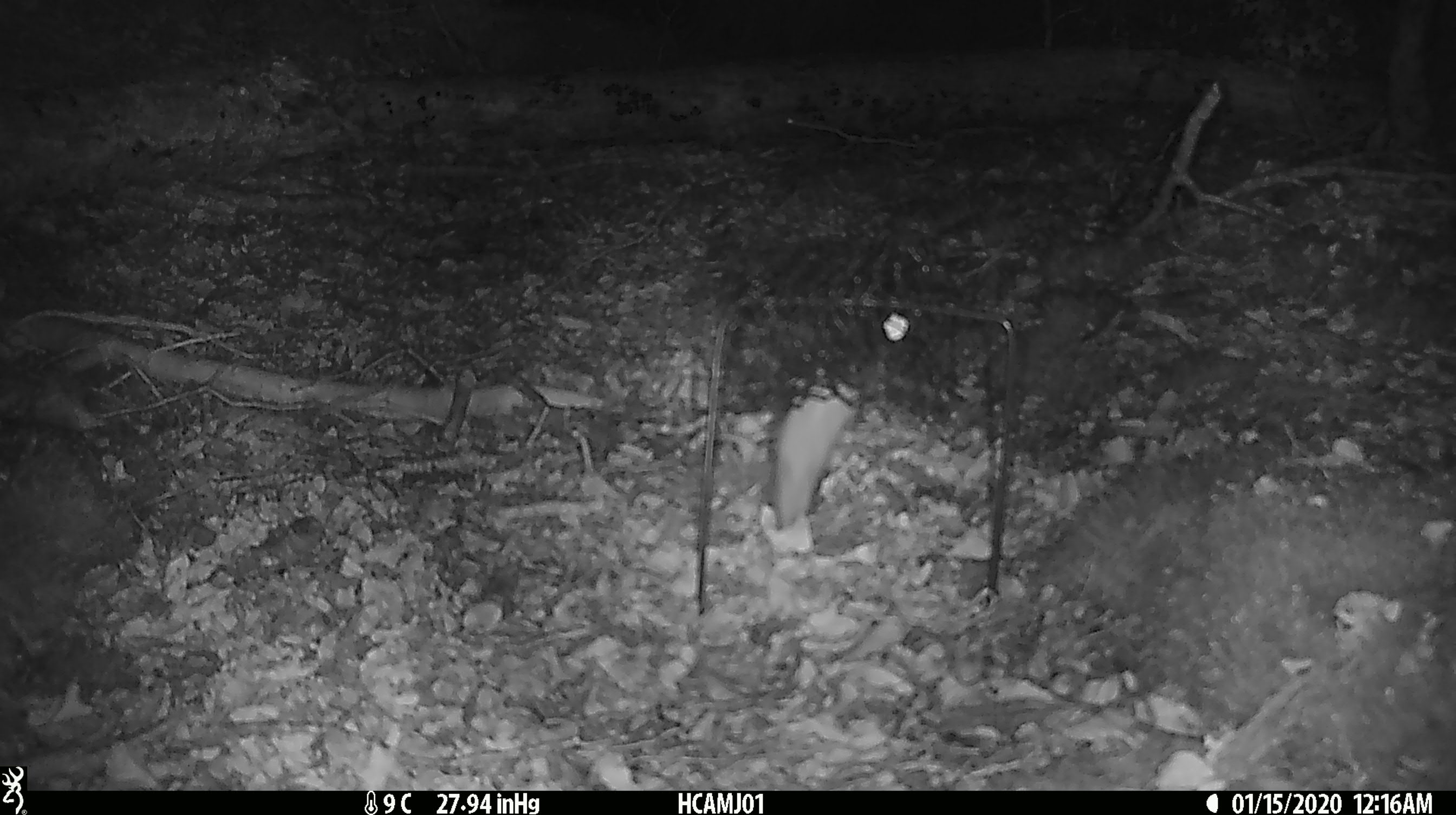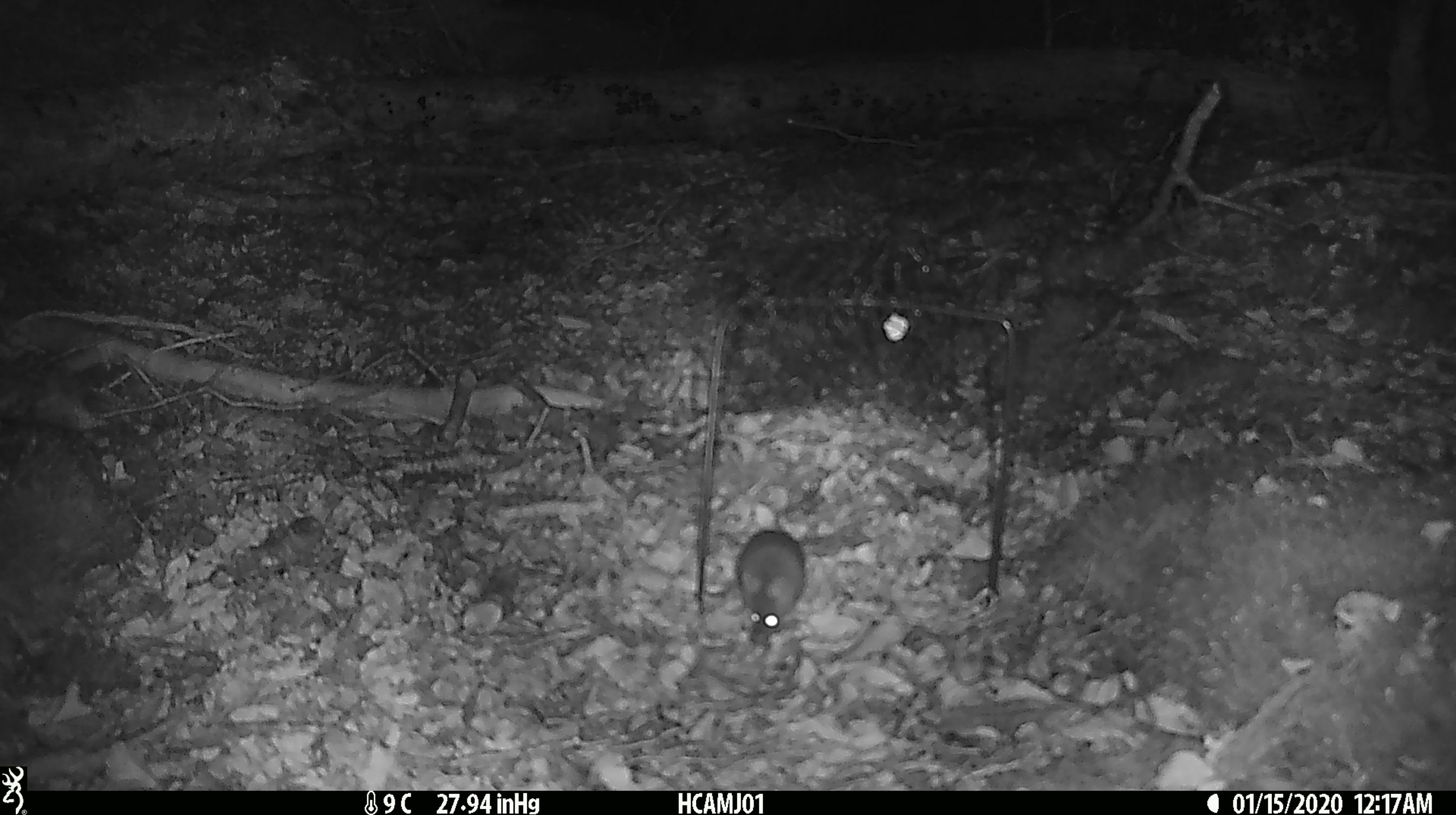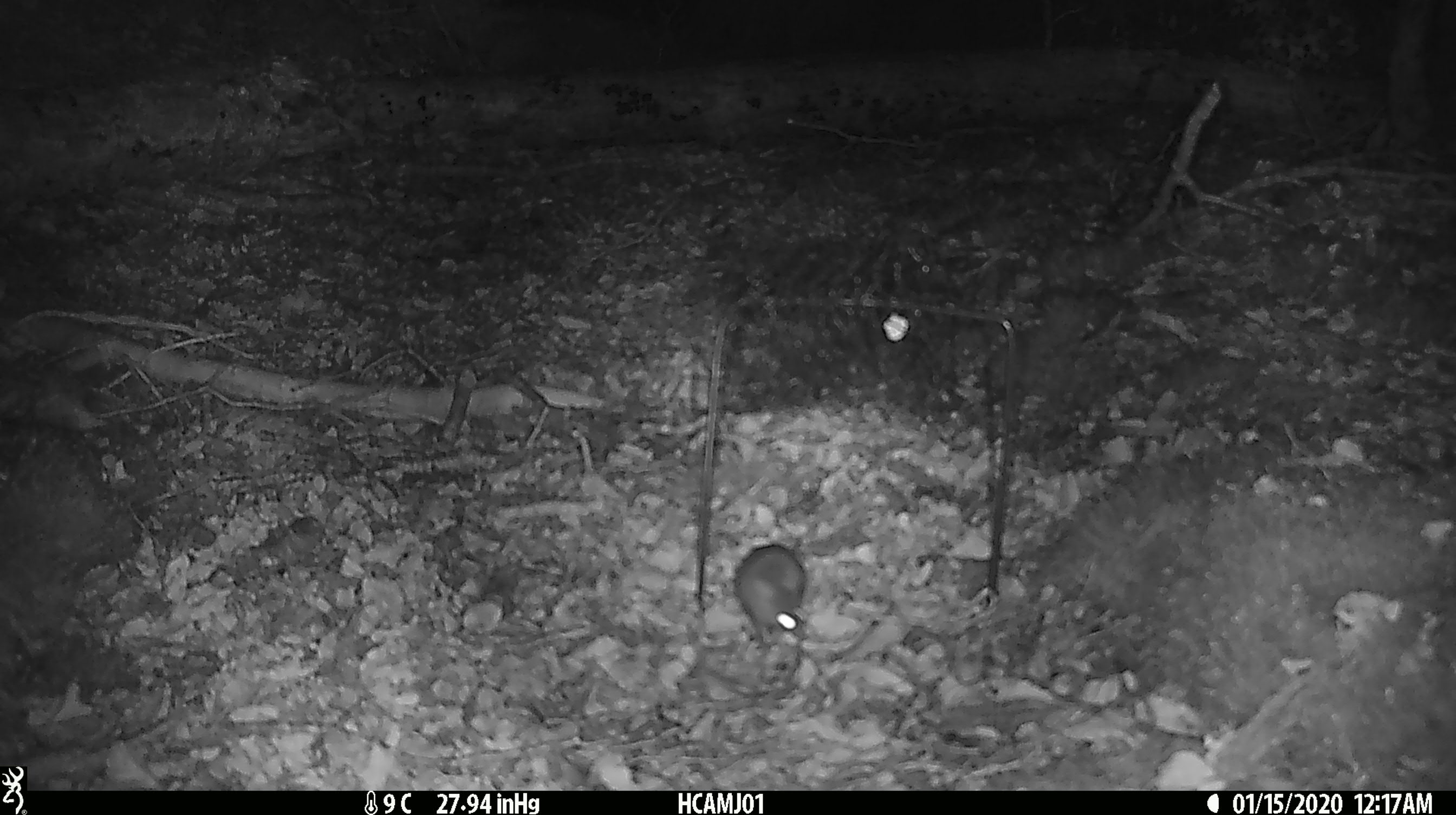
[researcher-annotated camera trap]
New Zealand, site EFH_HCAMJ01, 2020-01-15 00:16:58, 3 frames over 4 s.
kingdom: Animalia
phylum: Chordata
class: Mammalia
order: Rodentia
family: Muridae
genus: Mus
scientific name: Mus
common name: mouse